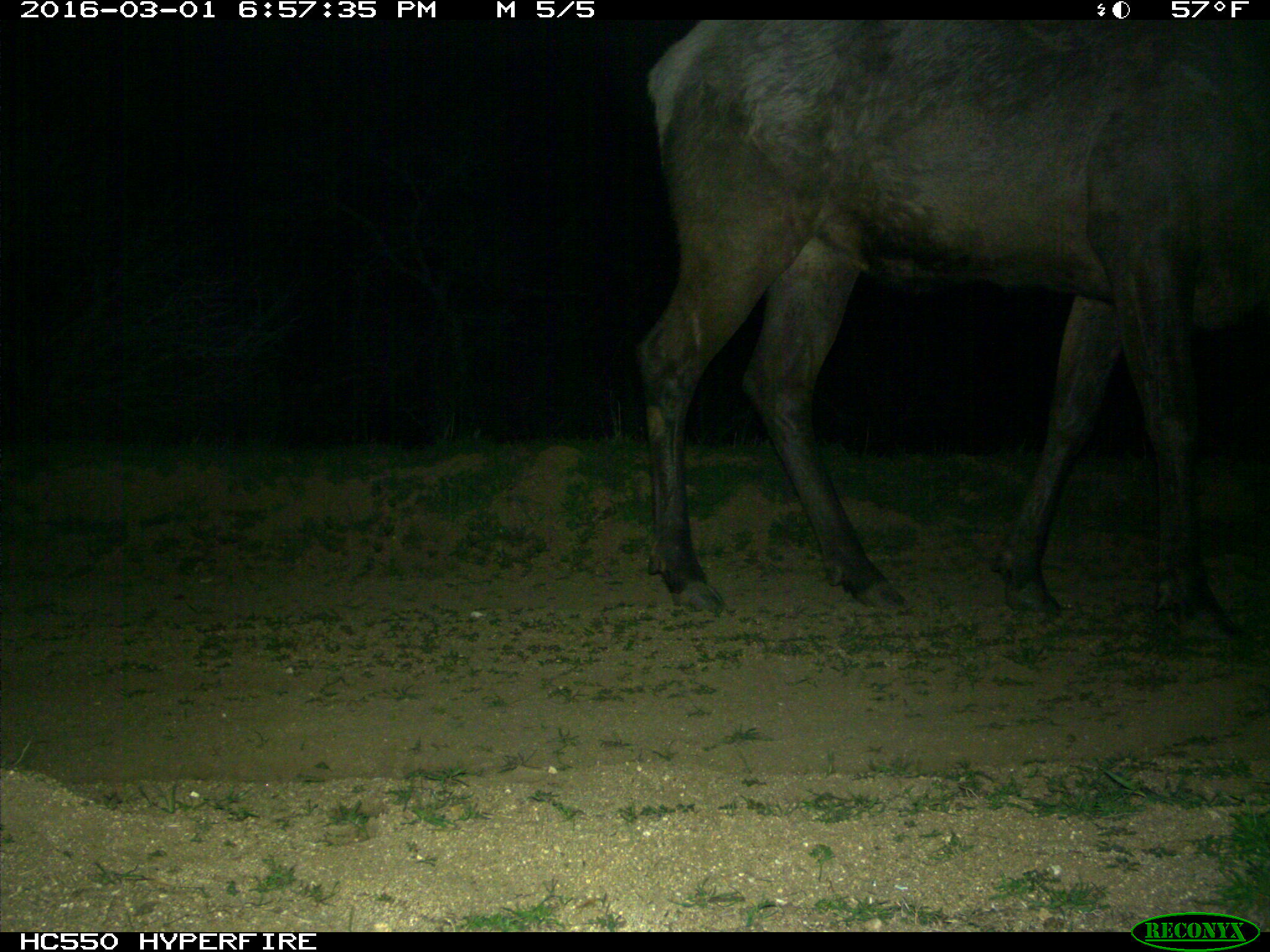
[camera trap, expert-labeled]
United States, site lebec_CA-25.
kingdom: Animalia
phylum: Chordata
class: Mammalia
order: Artiodactyla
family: Cervidae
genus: Cervus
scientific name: Cervus canadensis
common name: elk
Cervus canadensis (elk).